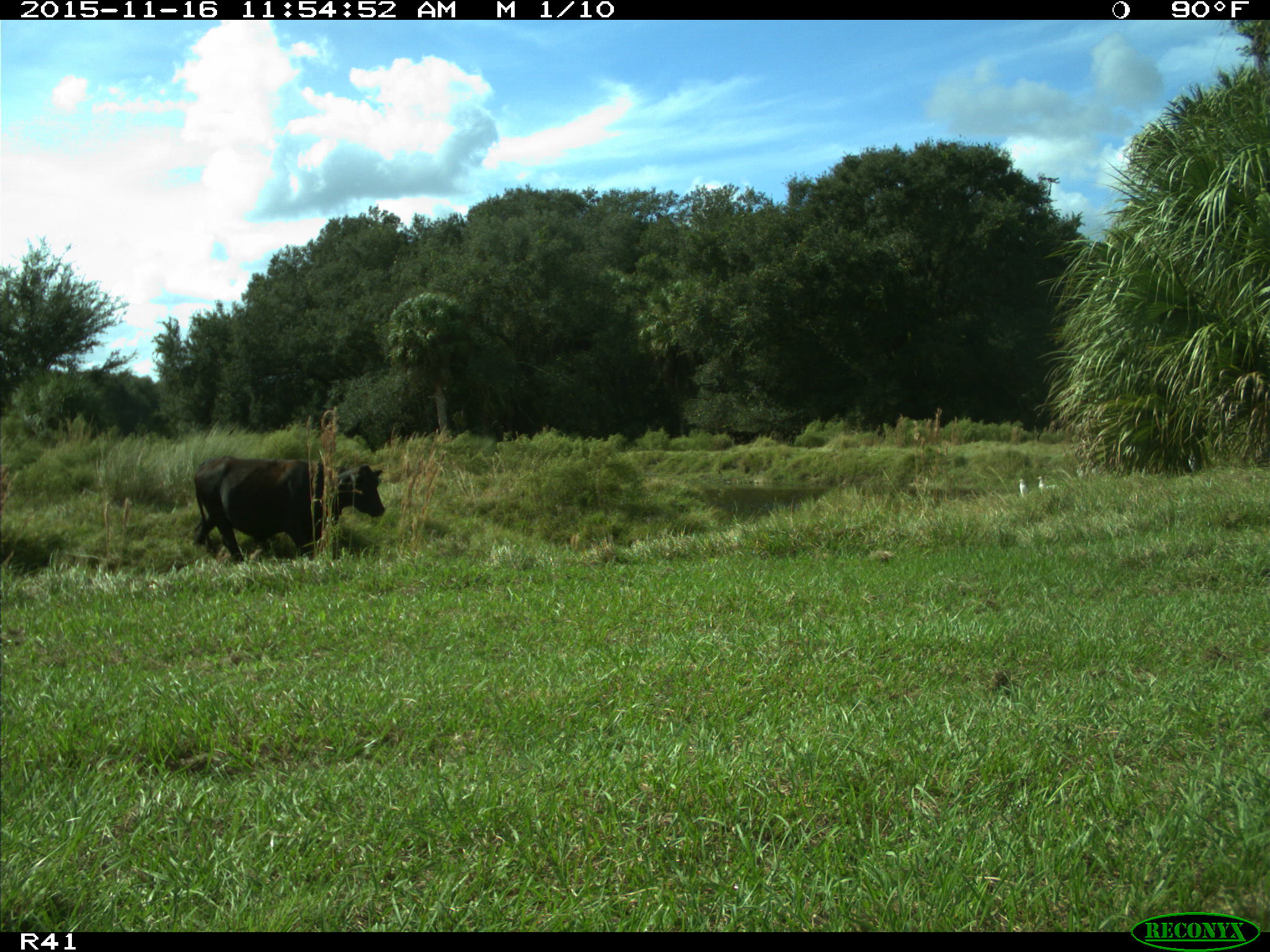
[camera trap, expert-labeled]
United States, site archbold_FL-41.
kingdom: Animalia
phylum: Chordata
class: Mammalia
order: Artiodactyla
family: Bovidae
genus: Bos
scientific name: Bos taurus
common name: domestic cow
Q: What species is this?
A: Bos taurus (domestic cow).